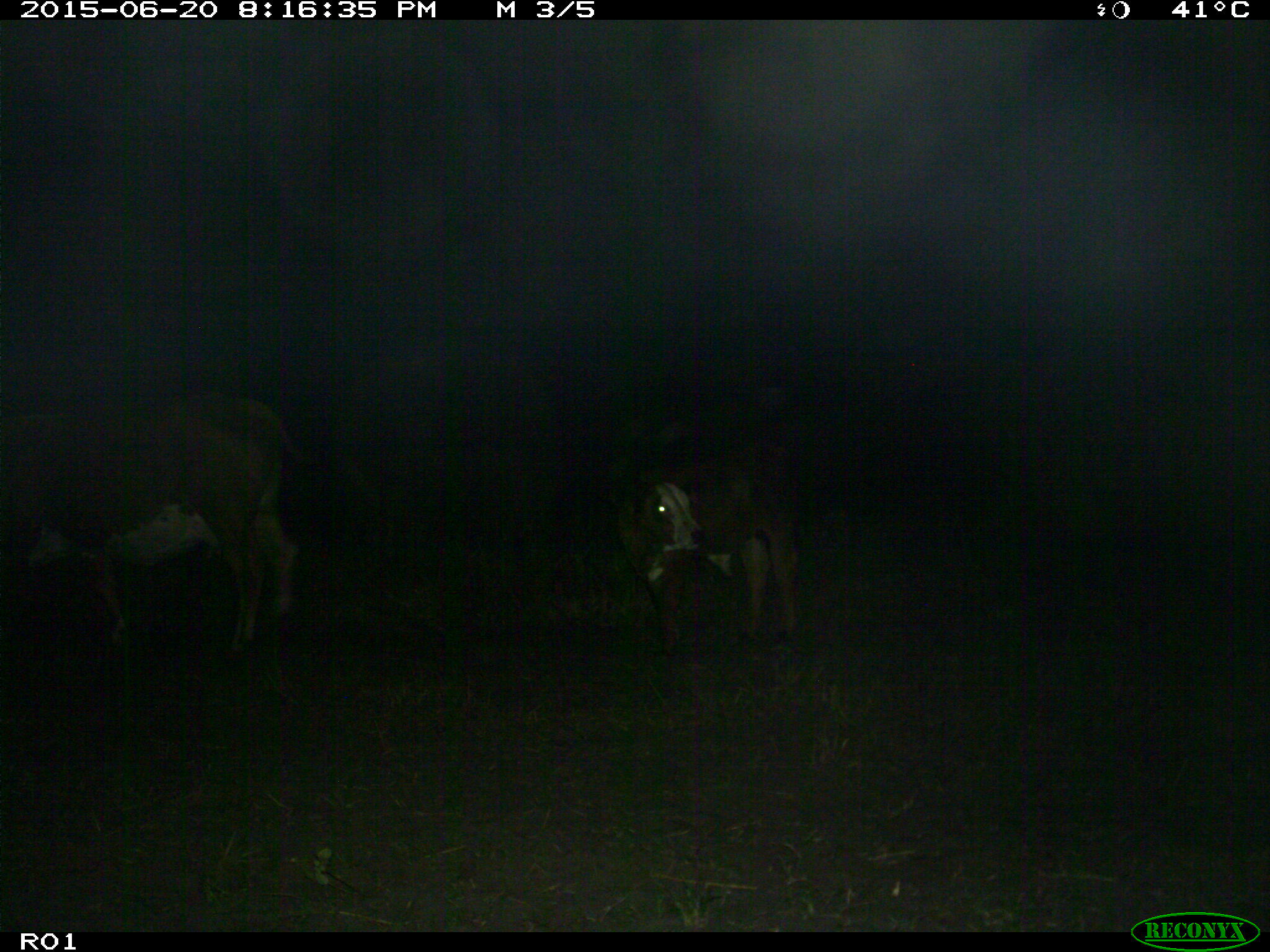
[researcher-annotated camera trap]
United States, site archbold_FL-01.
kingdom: Animalia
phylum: Chordata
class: Mammalia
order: Artiodactyla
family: Bovidae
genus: Bos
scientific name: Bos taurus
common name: domestic cow